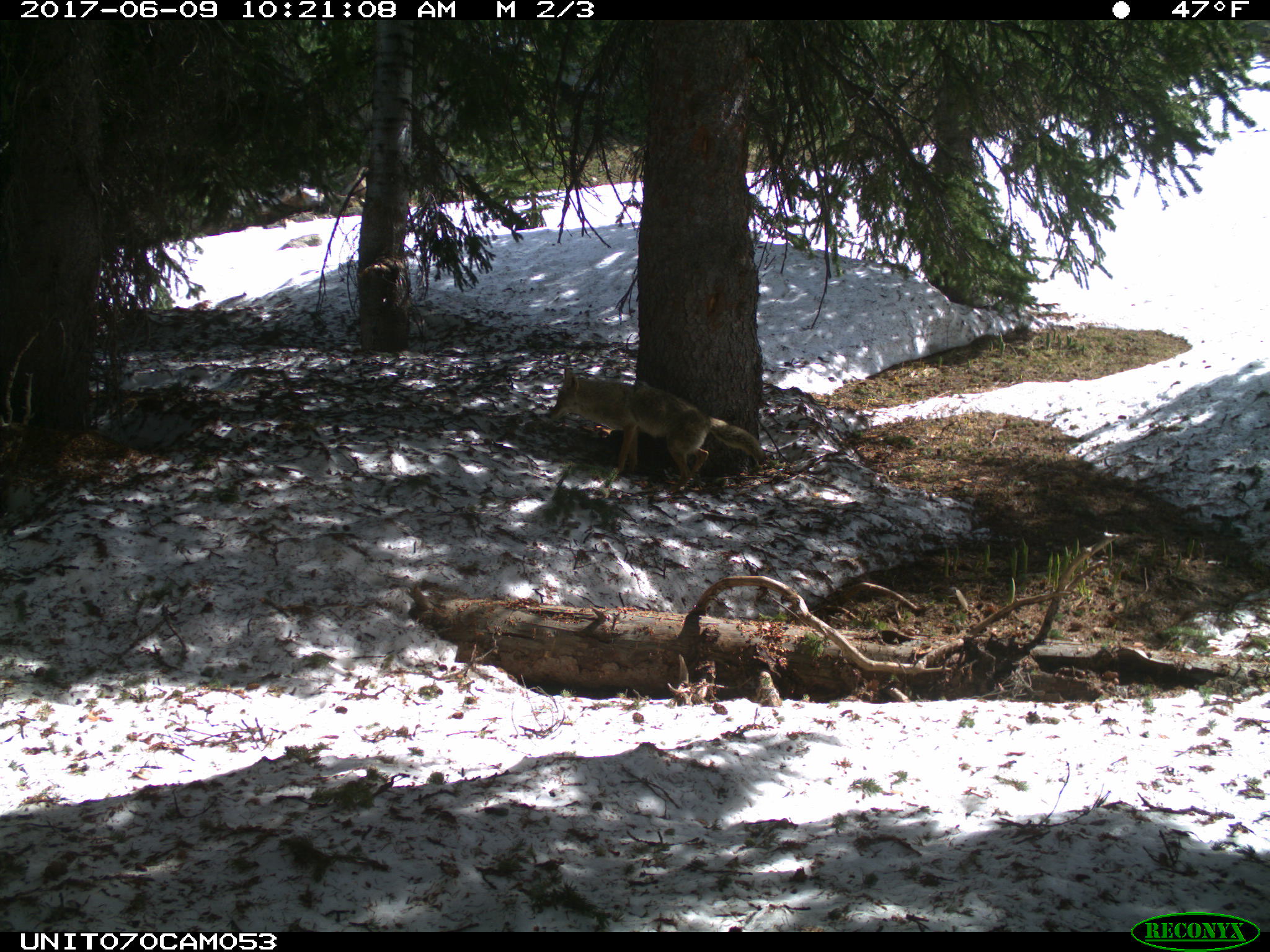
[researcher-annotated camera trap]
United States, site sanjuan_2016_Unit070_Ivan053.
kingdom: Animalia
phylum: Chordata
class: Mammalia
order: Carnivora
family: Canidae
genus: Canis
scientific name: Canis latrans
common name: coyote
Canis latrans (coyote).